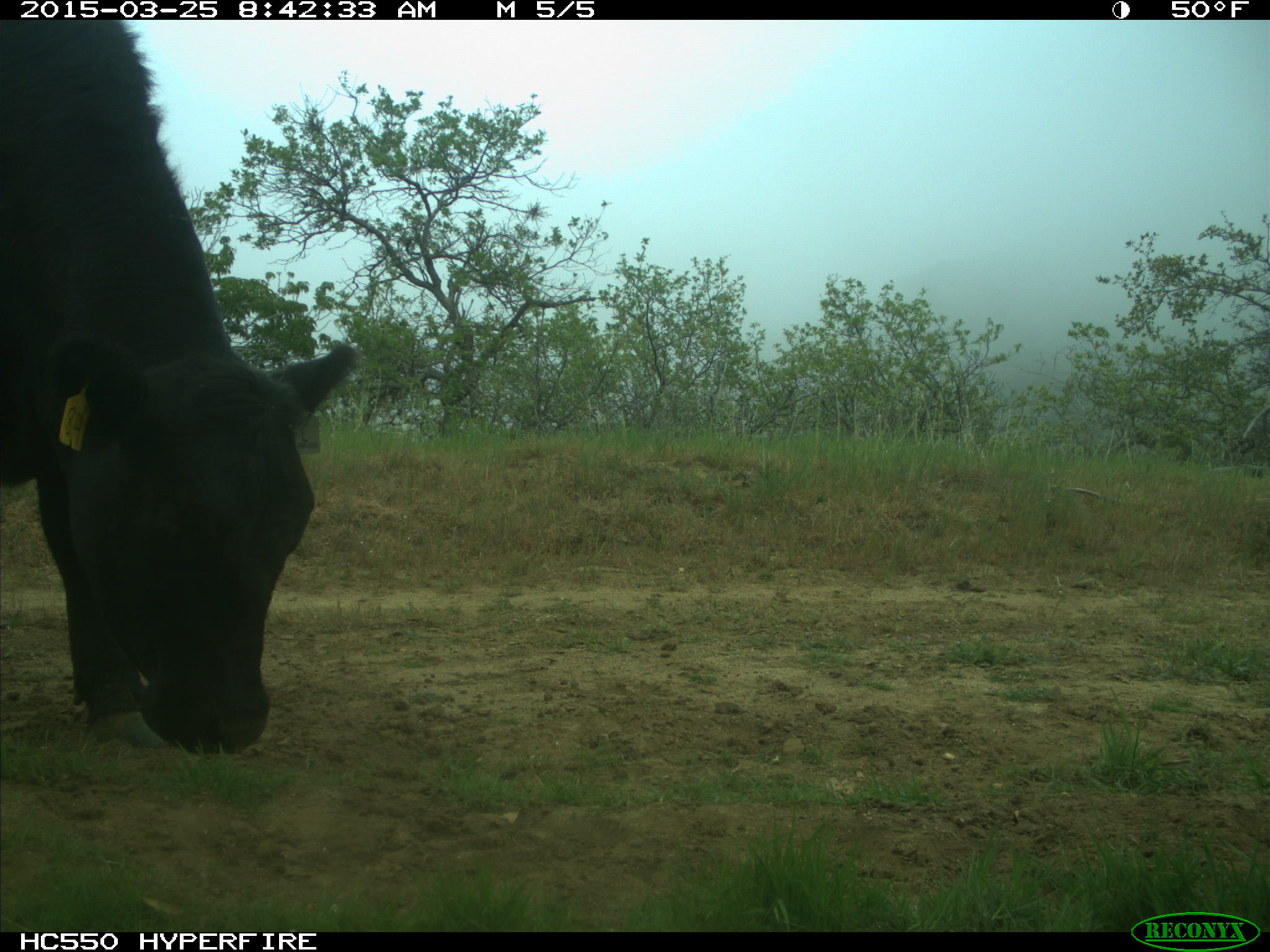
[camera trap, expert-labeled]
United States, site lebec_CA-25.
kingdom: Animalia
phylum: Chordata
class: Mammalia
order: Artiodactyla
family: Bovidae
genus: Bos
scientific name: Bos taurus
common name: domestic cow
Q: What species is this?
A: Bos taurus (domestic cow).